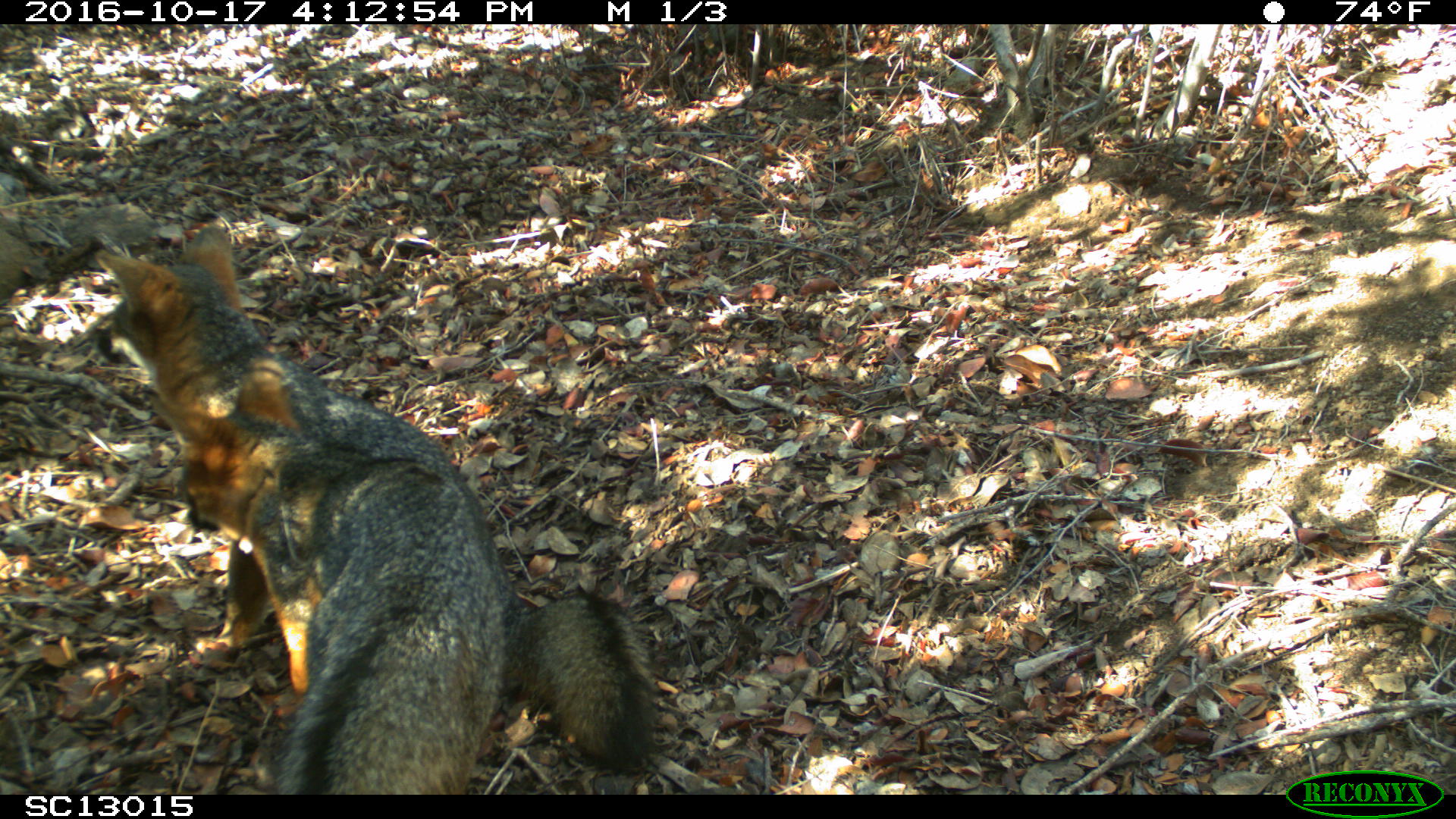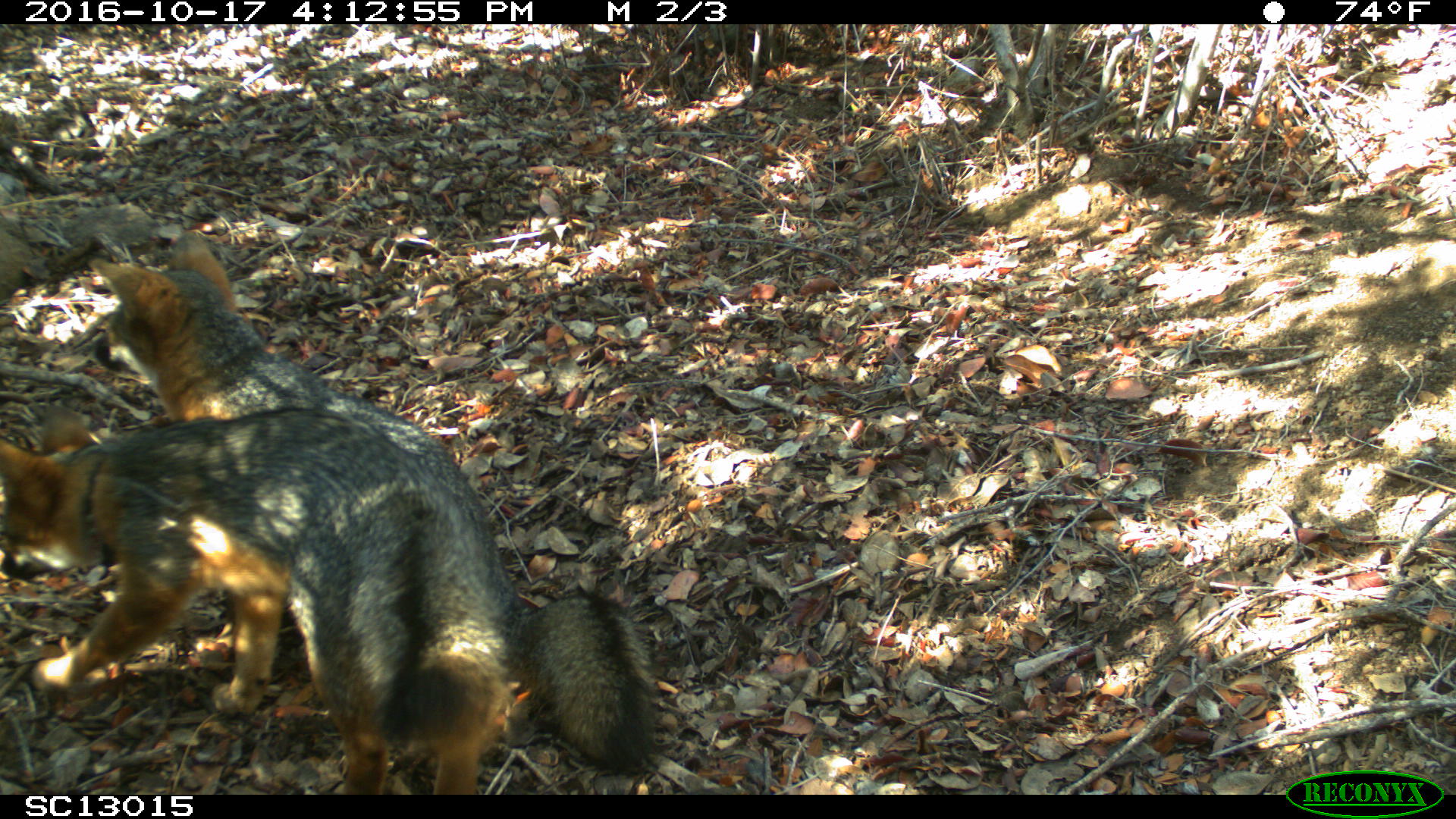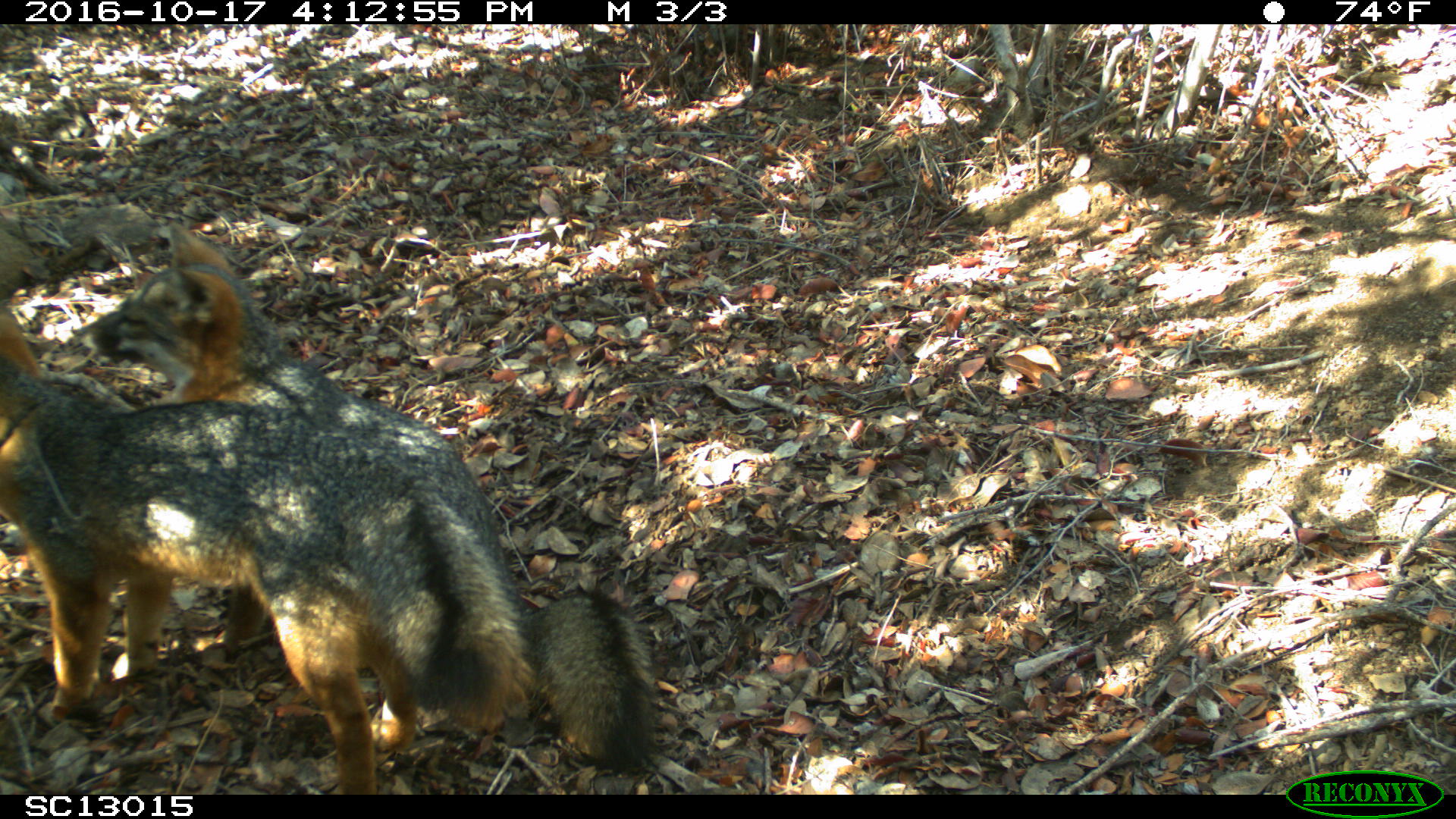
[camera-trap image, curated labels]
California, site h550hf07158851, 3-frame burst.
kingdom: Animalia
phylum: Chordata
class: Mammalia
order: Carnivora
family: Canidae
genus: Urocyon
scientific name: Urocyon littoralis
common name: island fox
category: fox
Fox (island fox) (Urocyon littoralis).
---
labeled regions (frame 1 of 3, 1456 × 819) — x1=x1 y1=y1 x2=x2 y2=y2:
fox: x1=96 y1=226 x2=655 y2=775; x1=148 y1=357 x2=508 y2=794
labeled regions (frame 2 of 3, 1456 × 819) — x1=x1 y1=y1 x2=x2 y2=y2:
fox: x1=88 y1=229 x2=664 y2=777; x1=0 y1=406 x2=525 y2=795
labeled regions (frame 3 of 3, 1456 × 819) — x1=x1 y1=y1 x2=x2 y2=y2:
fox: x1=76 y1=224 x2=655 y2=775; x1=0 y1=304 x2=536 y2=794